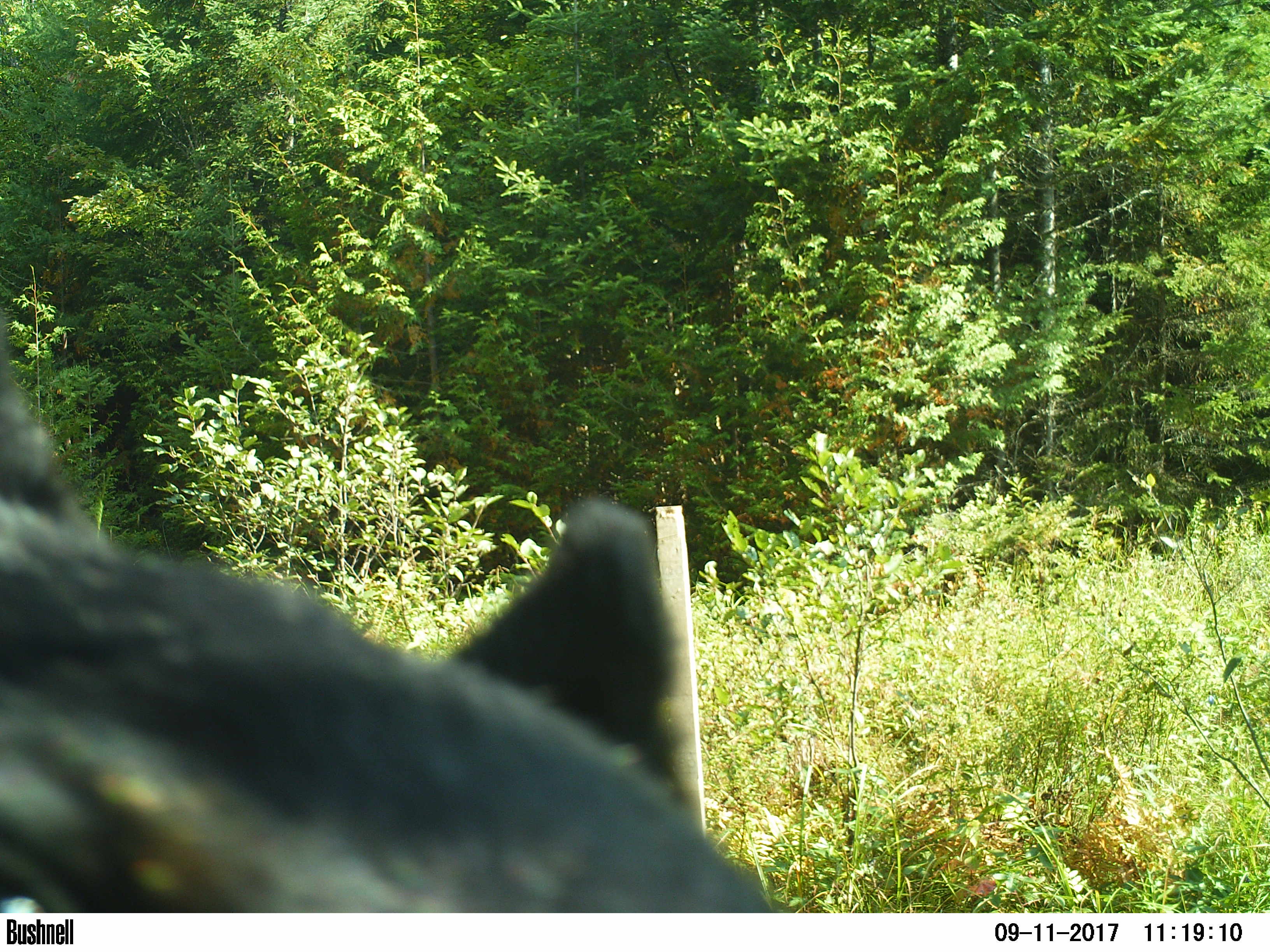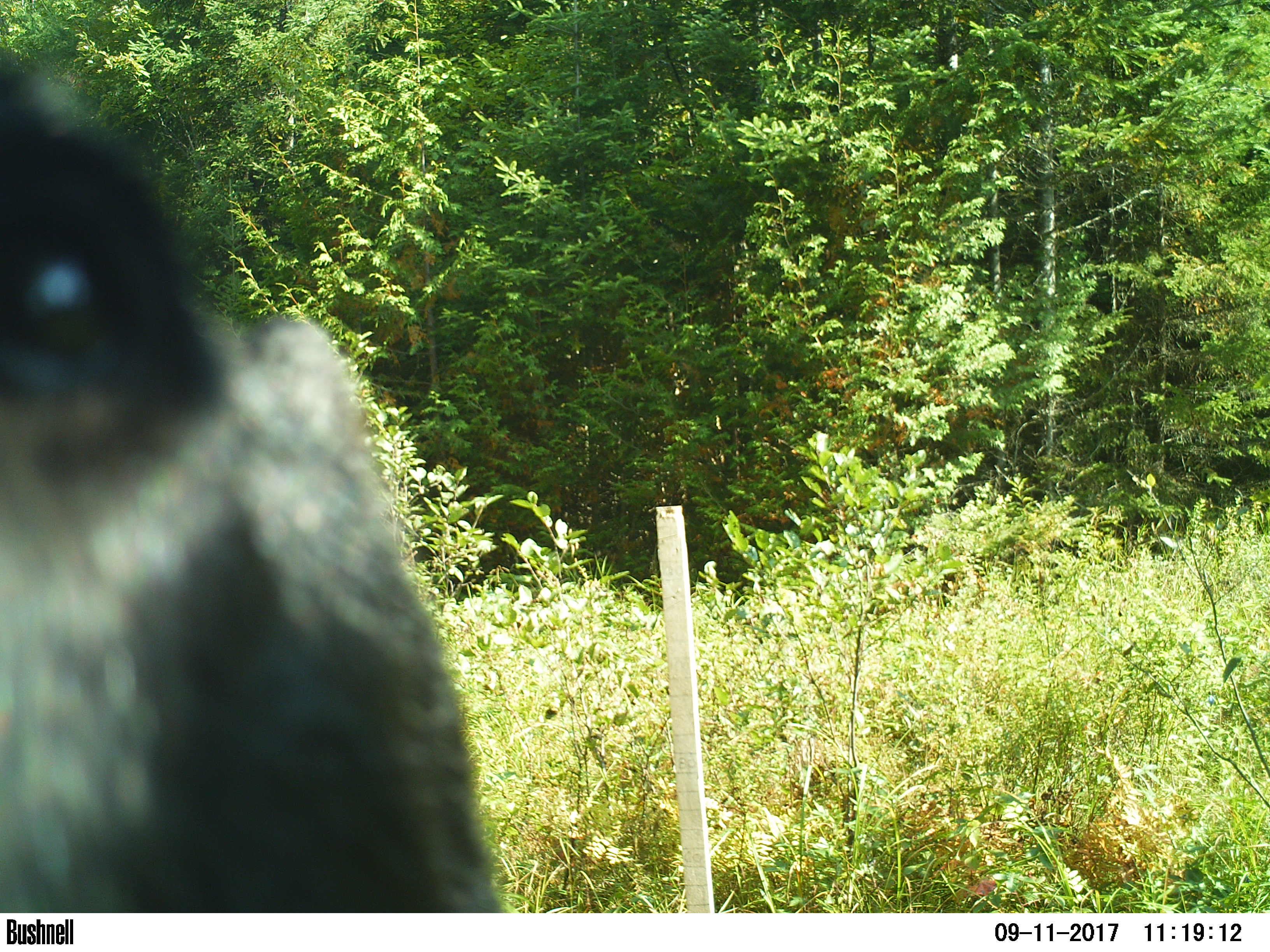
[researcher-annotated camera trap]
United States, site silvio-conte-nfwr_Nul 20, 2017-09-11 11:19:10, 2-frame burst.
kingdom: Animalia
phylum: Chordata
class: Mammalia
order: Carnivora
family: Ursidae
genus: Ursus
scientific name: Ursus americanus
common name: black bear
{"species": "black bear (Ursus americanus)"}